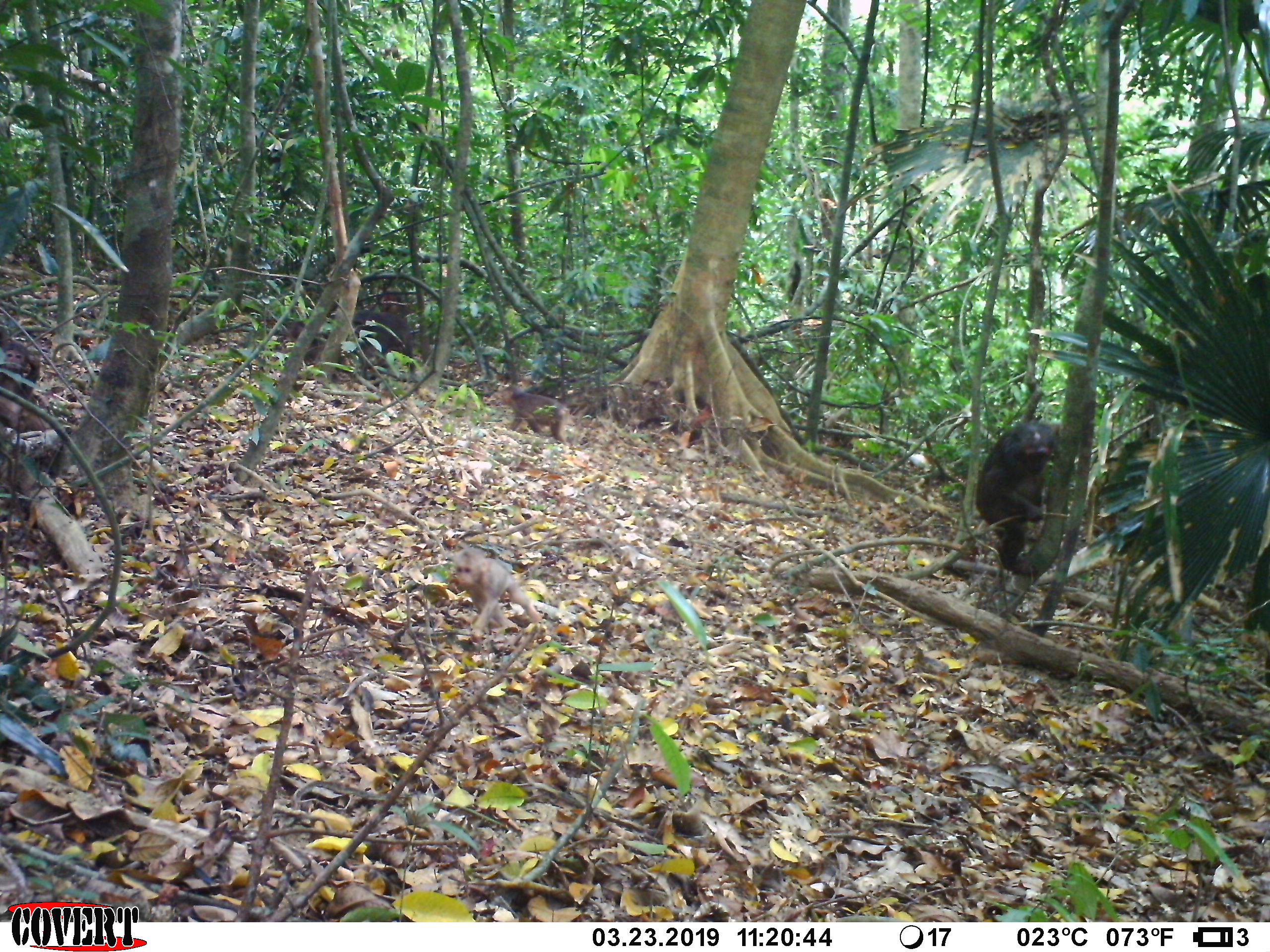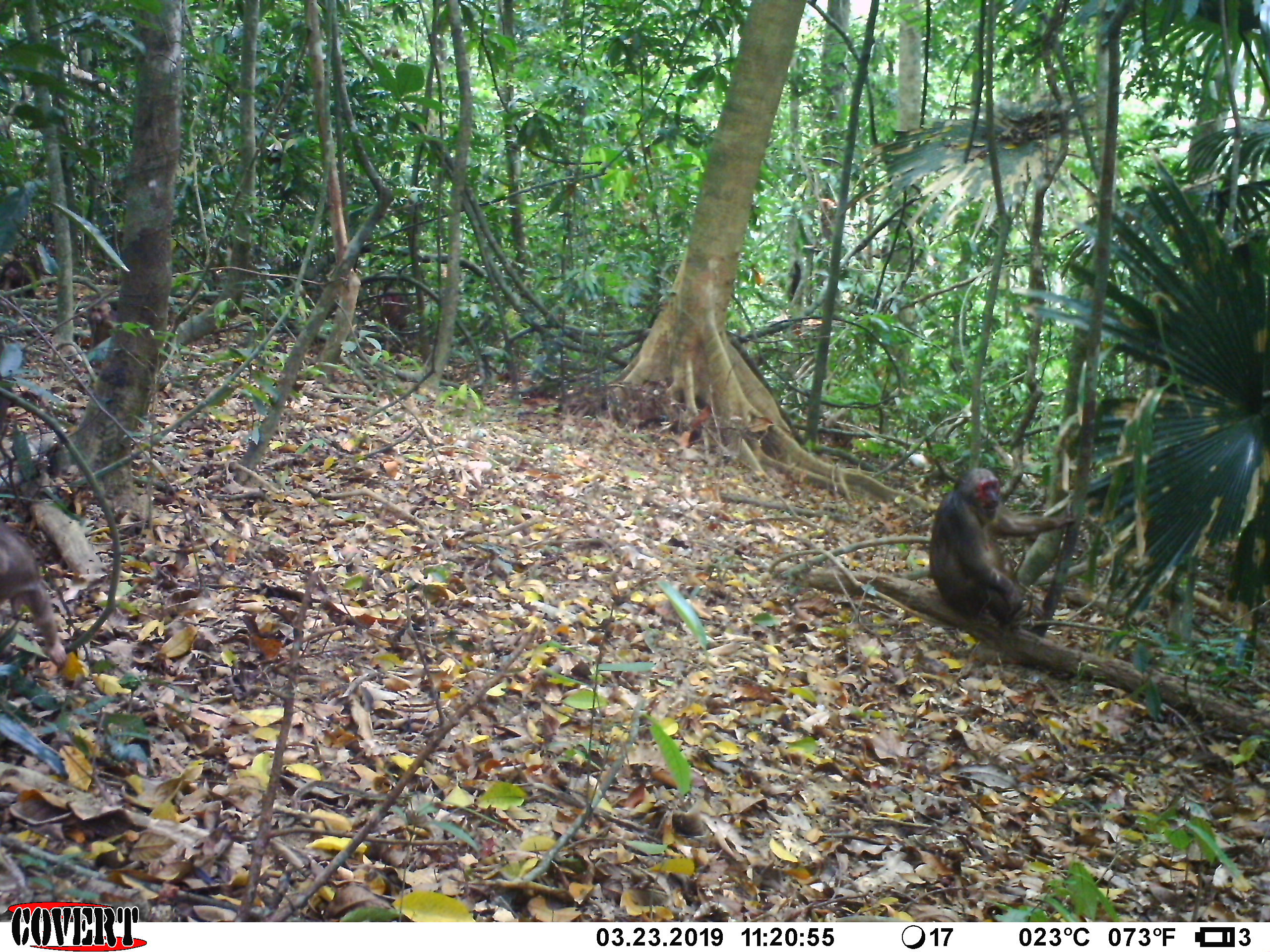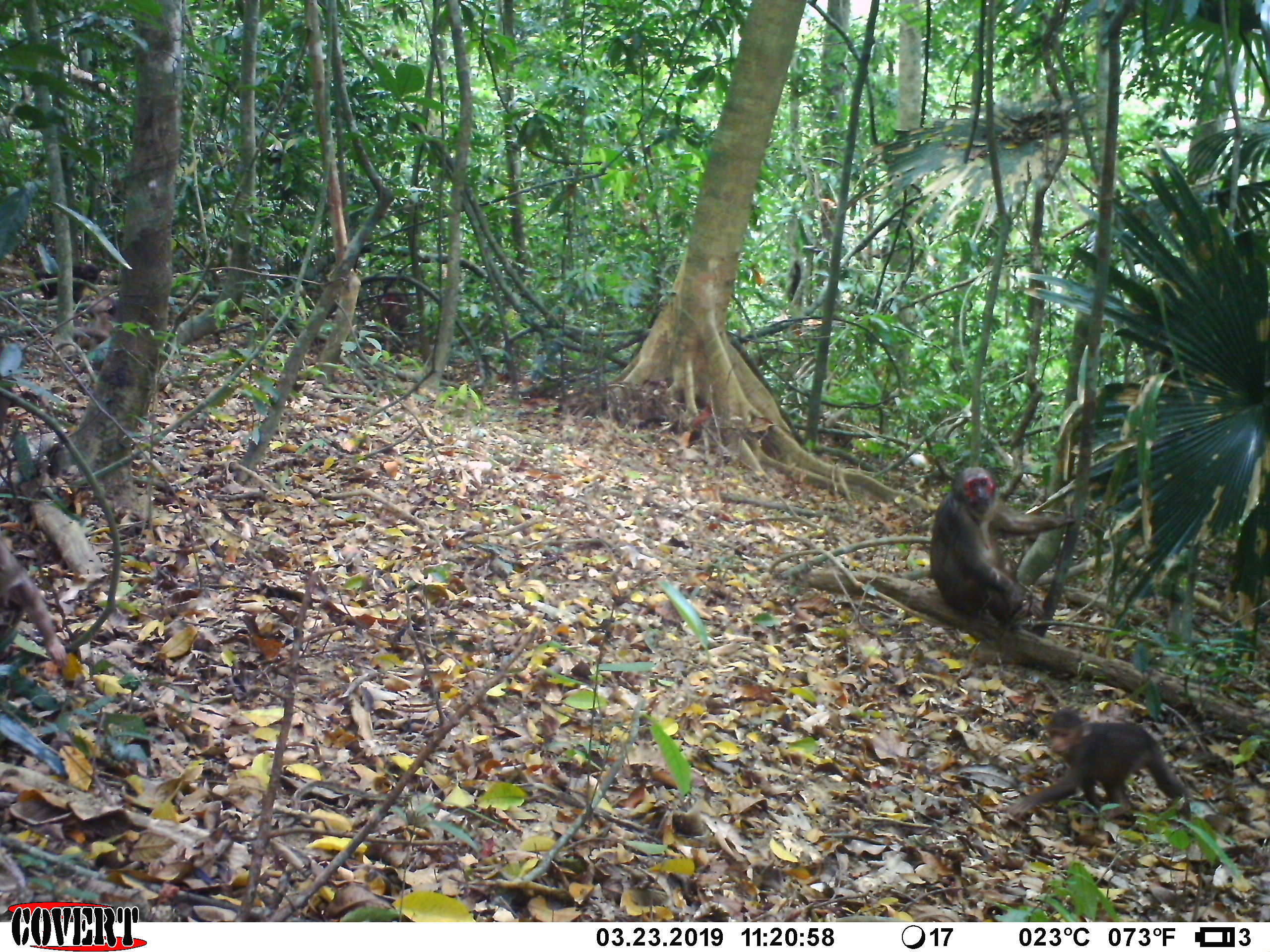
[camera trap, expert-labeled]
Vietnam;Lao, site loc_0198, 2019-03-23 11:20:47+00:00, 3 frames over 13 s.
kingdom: Animalia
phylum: Chordata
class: Mammalia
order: Primates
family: Cercopithecidae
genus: Macaca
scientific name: Macaca arctoides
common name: stump-tailed macaque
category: stump tailed macaque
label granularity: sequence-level